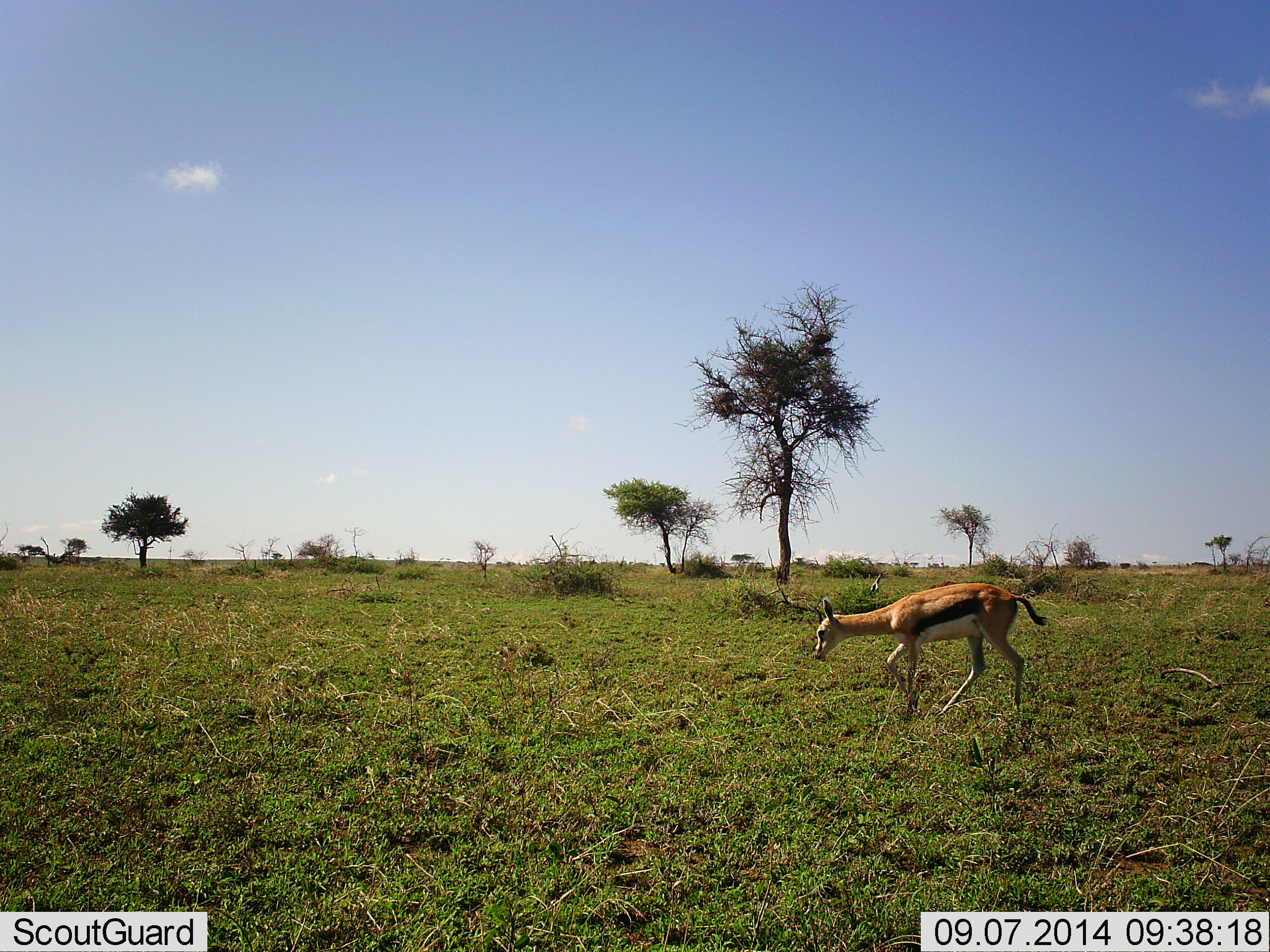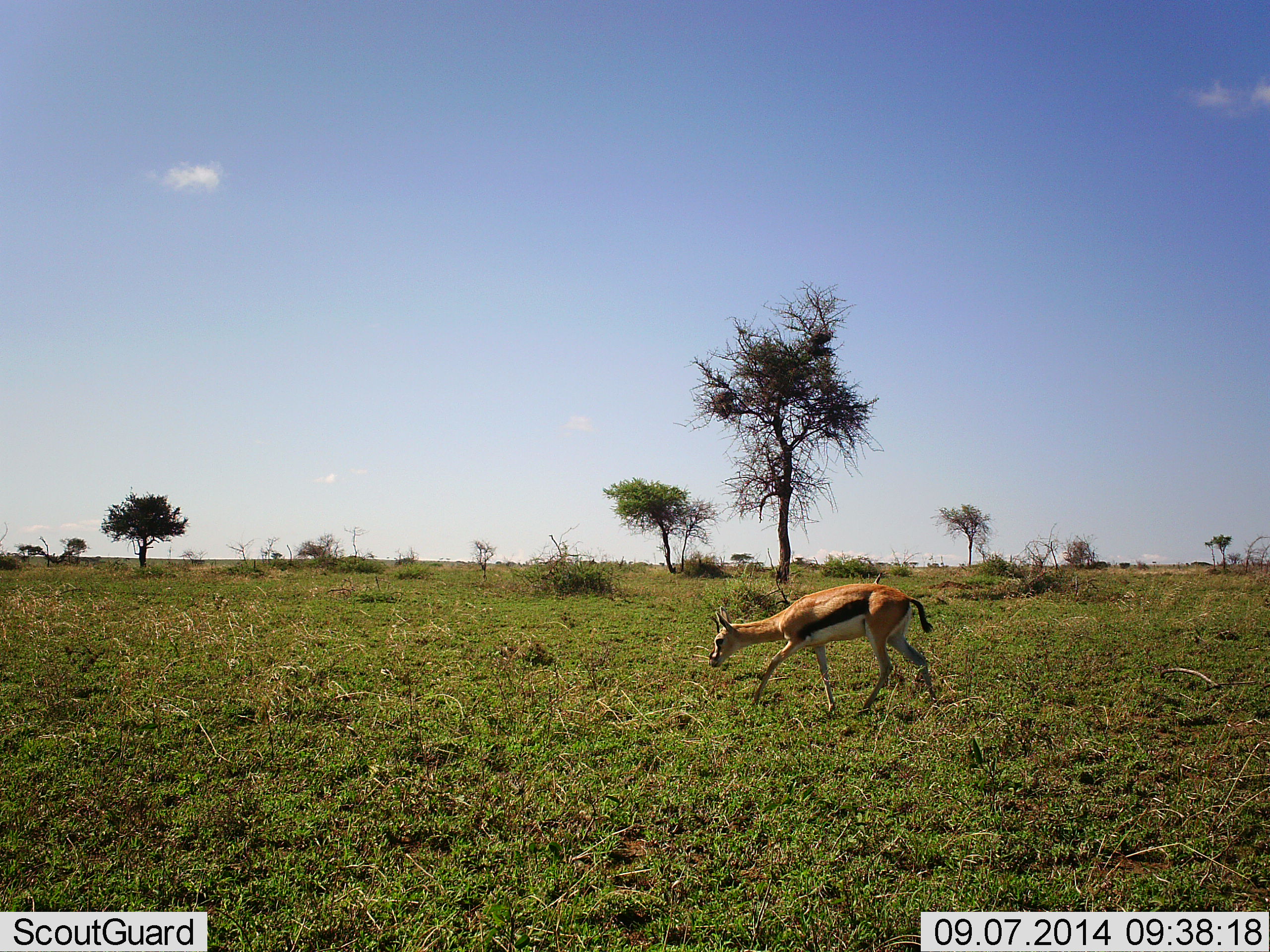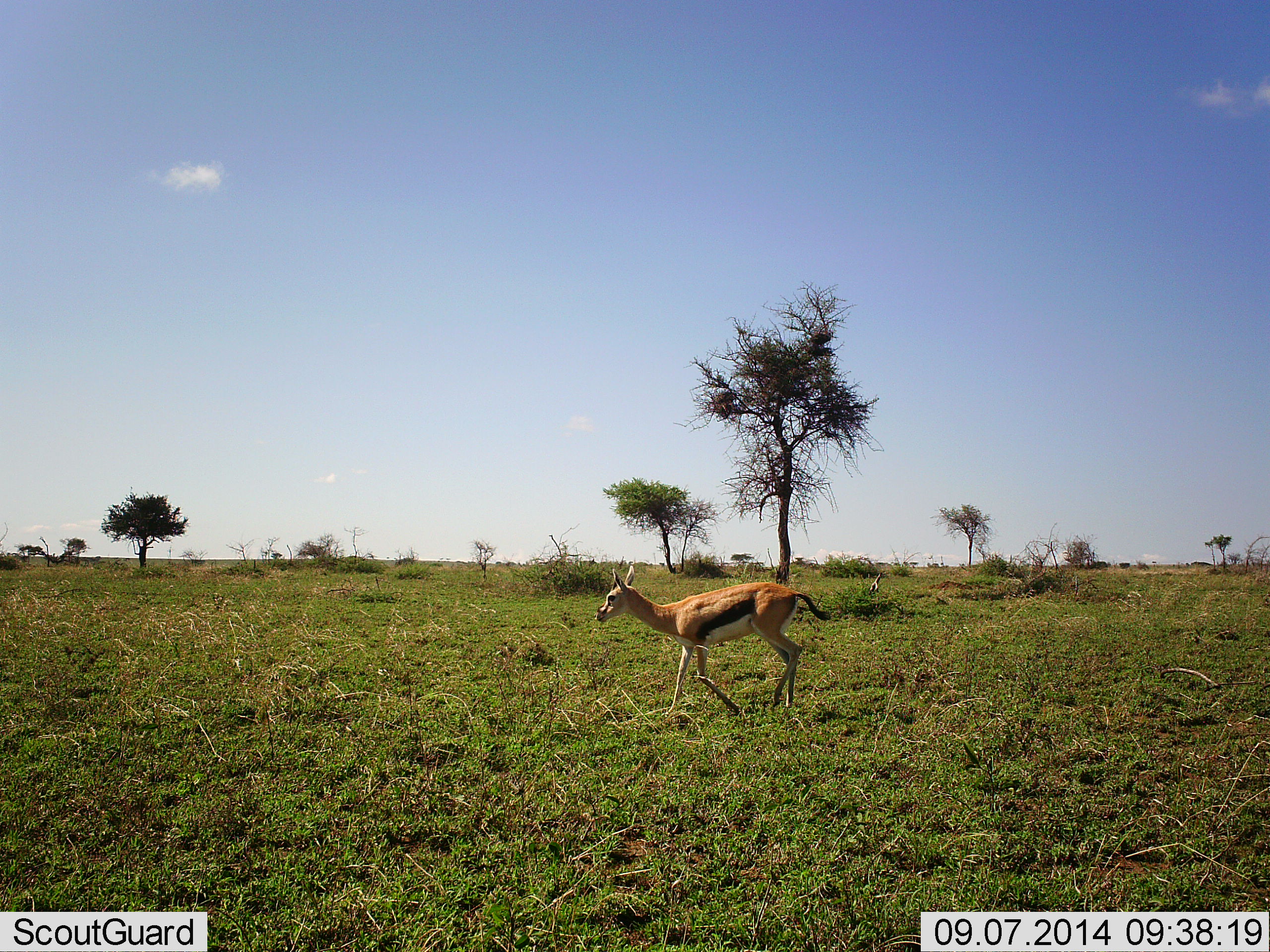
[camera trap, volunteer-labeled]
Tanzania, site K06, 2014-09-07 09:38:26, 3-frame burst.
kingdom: Animalia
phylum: Chordata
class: Mammalia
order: Artiodactyla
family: Bovidae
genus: Eudorcas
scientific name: Eudorcas thomsonii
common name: thomson's gazelle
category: gazellethomsons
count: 1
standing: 10%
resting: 0%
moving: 100%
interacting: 0%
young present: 0%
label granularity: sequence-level